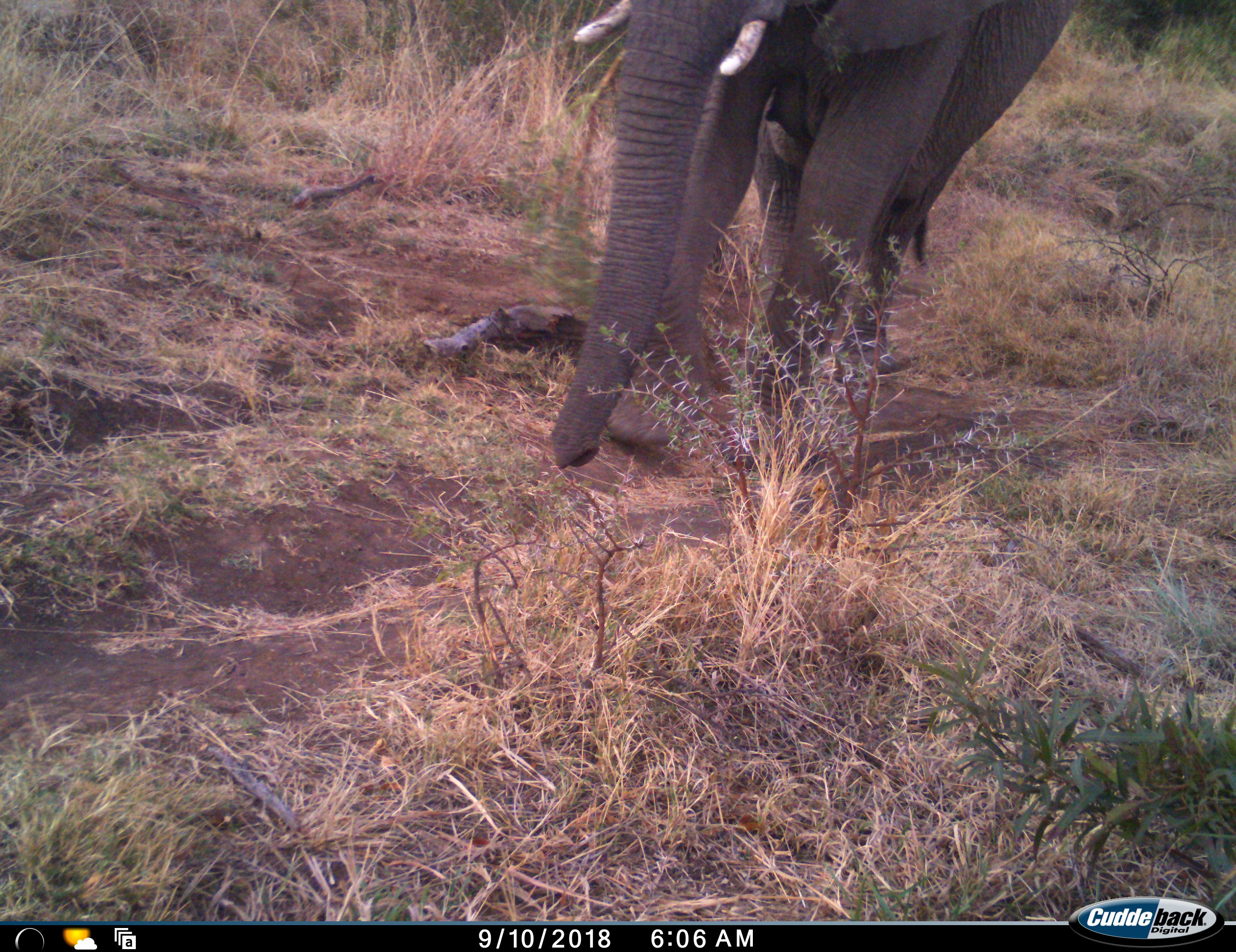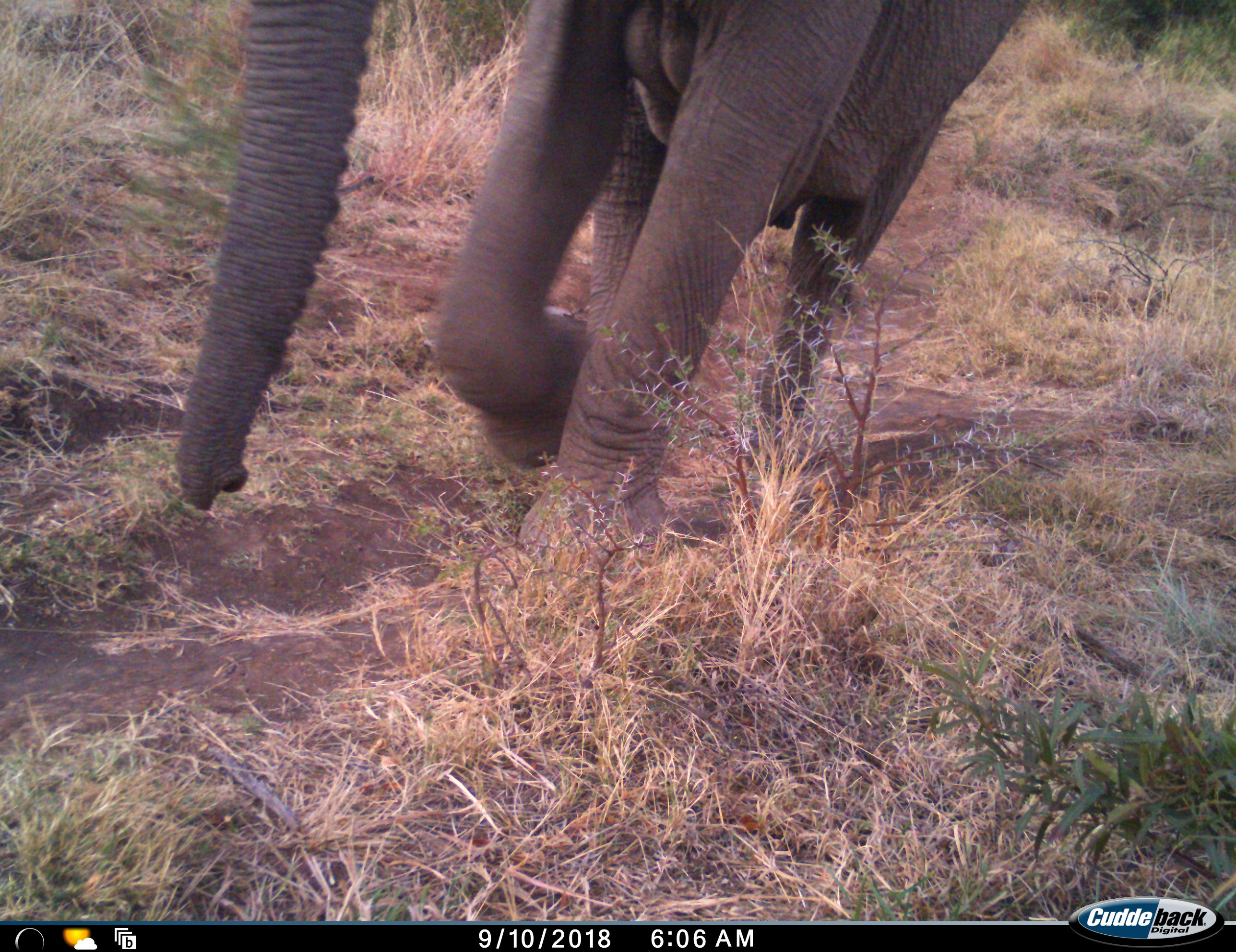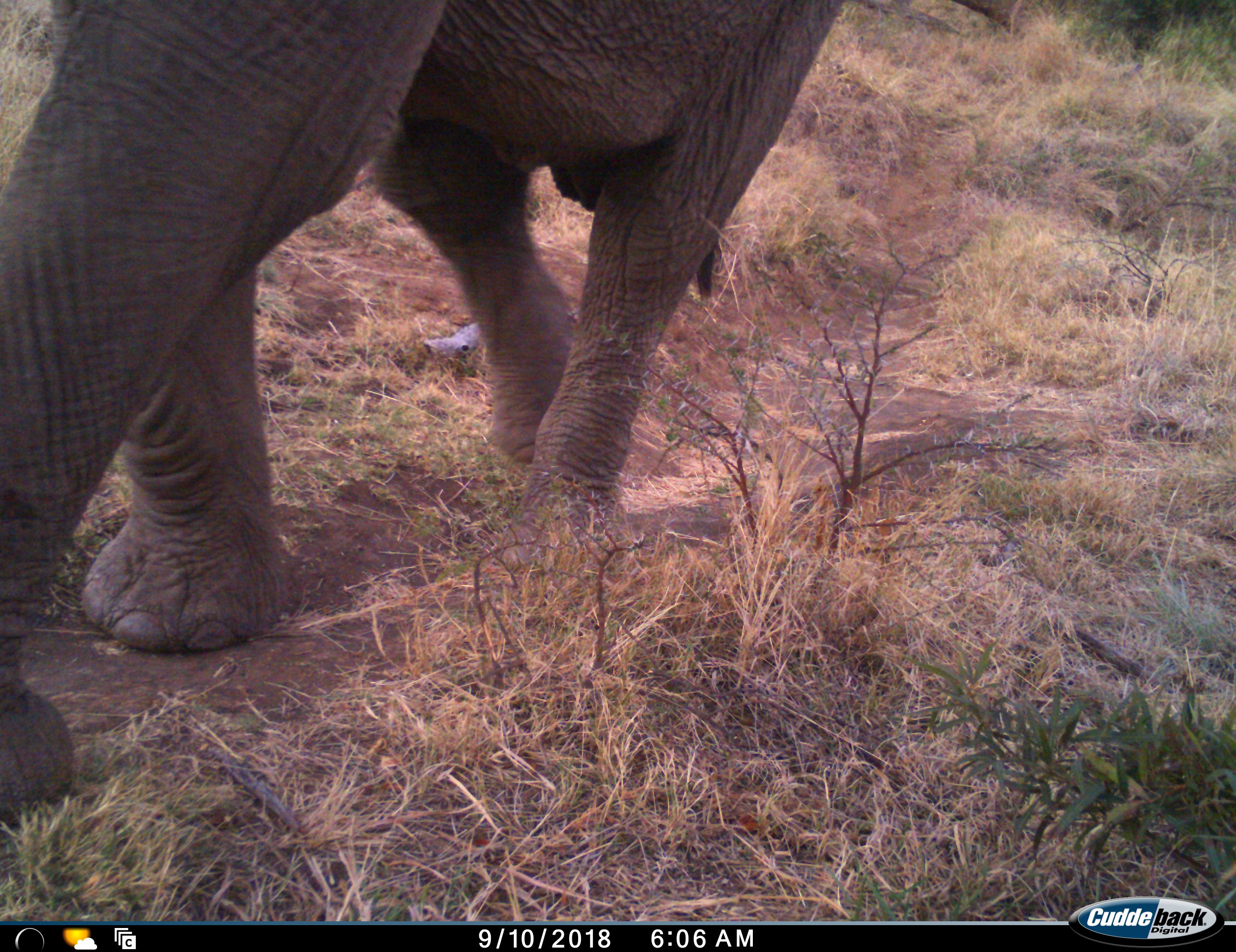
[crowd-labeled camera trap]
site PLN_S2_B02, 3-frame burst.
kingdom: Animalia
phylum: Chordata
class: Mammalia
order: Proboscidea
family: Elephantidae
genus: Loxodonta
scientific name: Loxodonta africana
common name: african bush elephant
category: elephant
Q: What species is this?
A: Elephant (african bush elephant) (Loxodonta africana).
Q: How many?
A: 1.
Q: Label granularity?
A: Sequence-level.